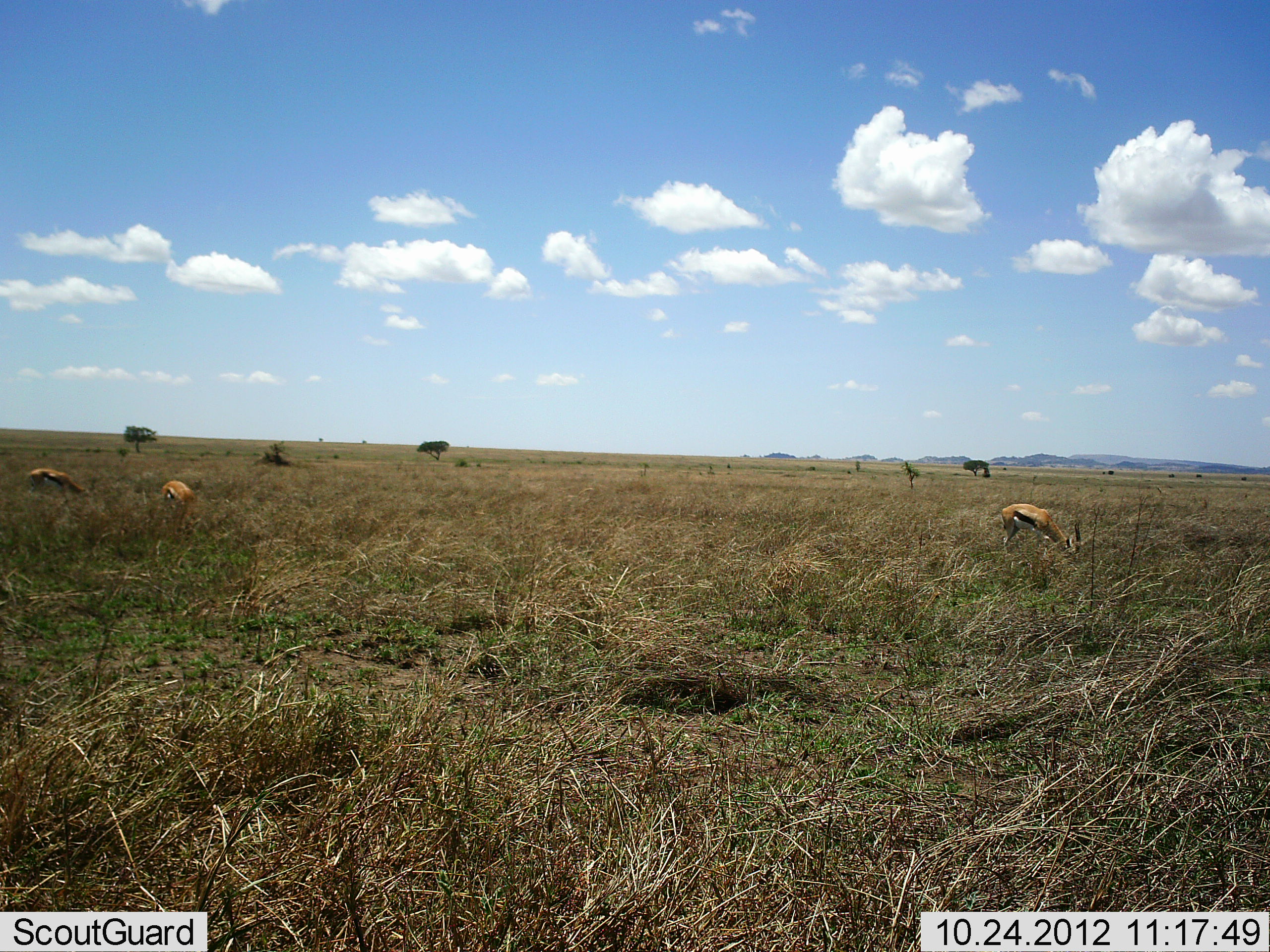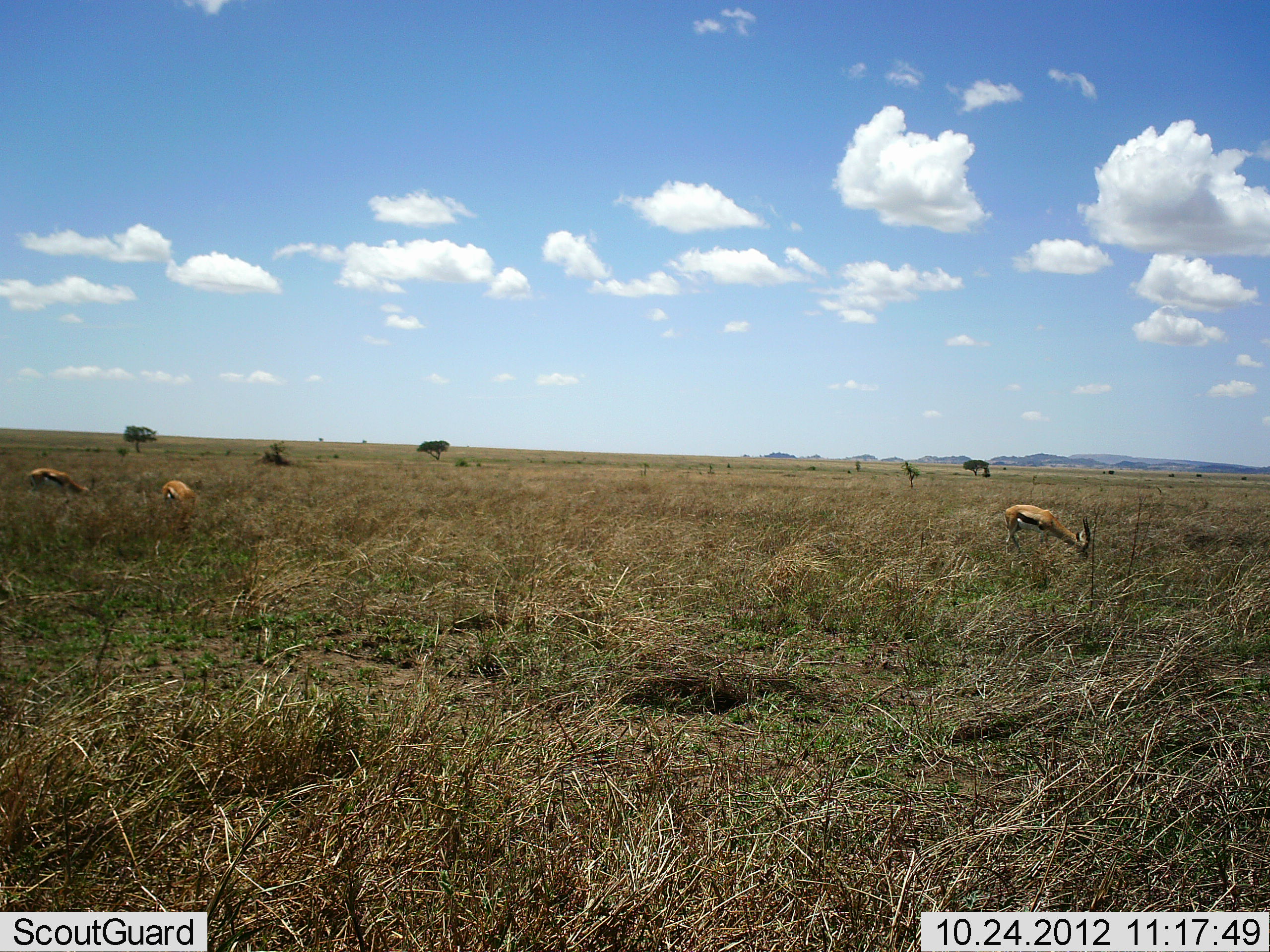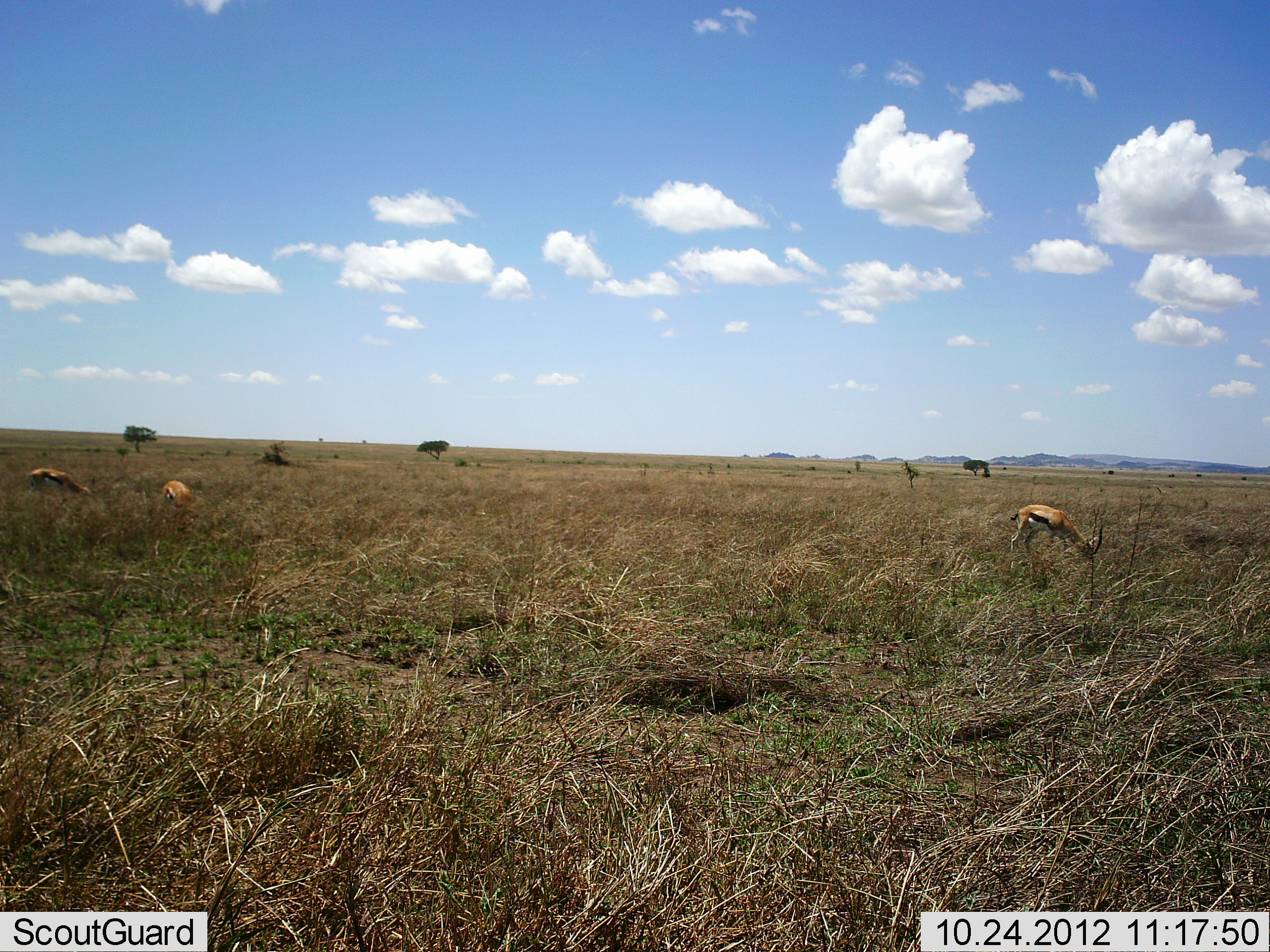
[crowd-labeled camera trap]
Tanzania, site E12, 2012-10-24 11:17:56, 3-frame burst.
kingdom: Animalia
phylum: Chordata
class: Mammalia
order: Artiodactyla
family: Bovidae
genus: Eudorcas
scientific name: Eudorcas thomsonii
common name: thomson's gazelle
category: gazellethomsons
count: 3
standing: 30%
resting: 0%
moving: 0%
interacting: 0%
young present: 0%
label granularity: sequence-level